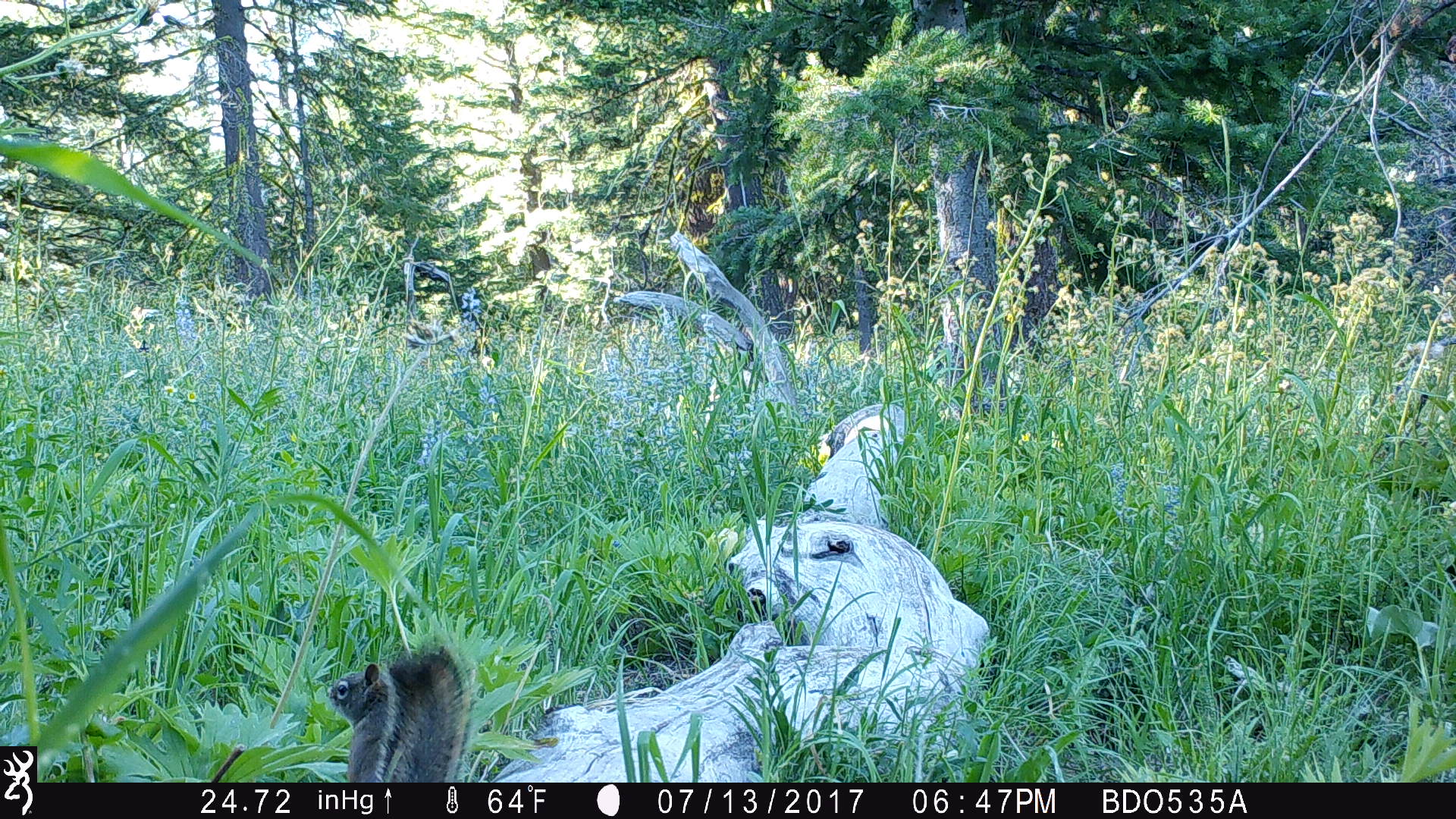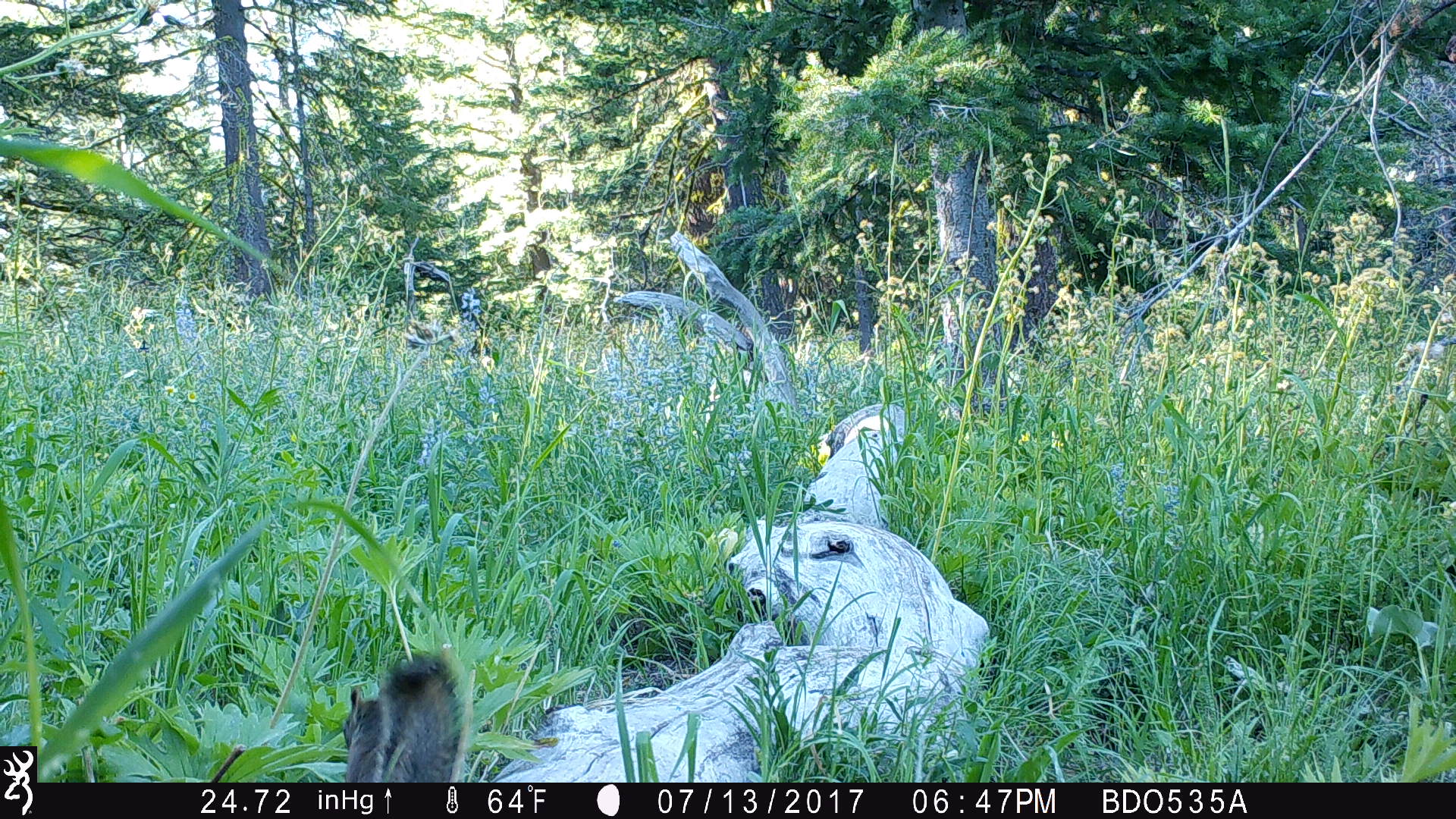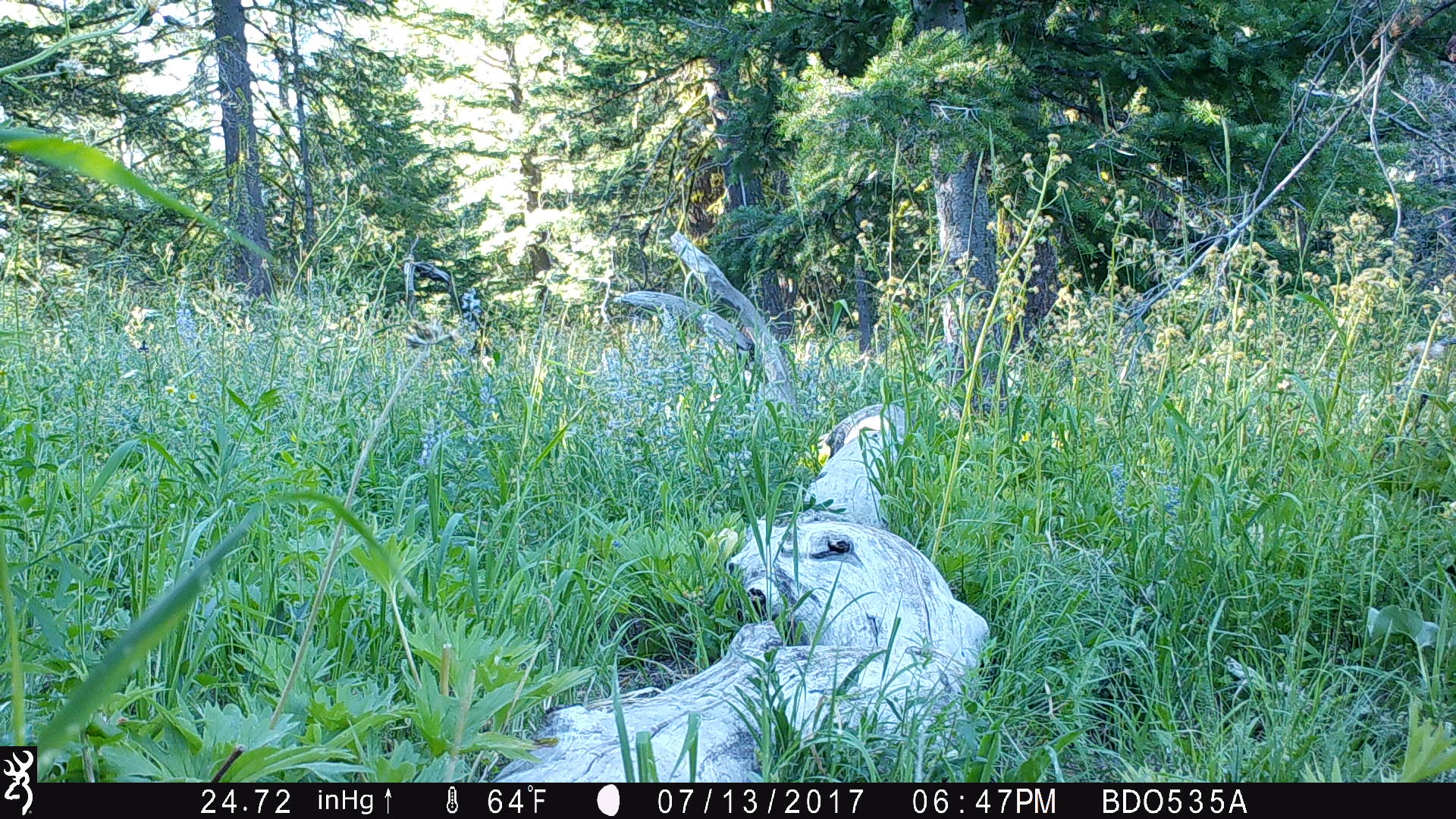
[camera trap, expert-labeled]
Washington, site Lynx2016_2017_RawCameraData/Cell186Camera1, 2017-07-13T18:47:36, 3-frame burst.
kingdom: Animalia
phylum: Chordata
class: Mammalia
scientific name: Mammalia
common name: small mammal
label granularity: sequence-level